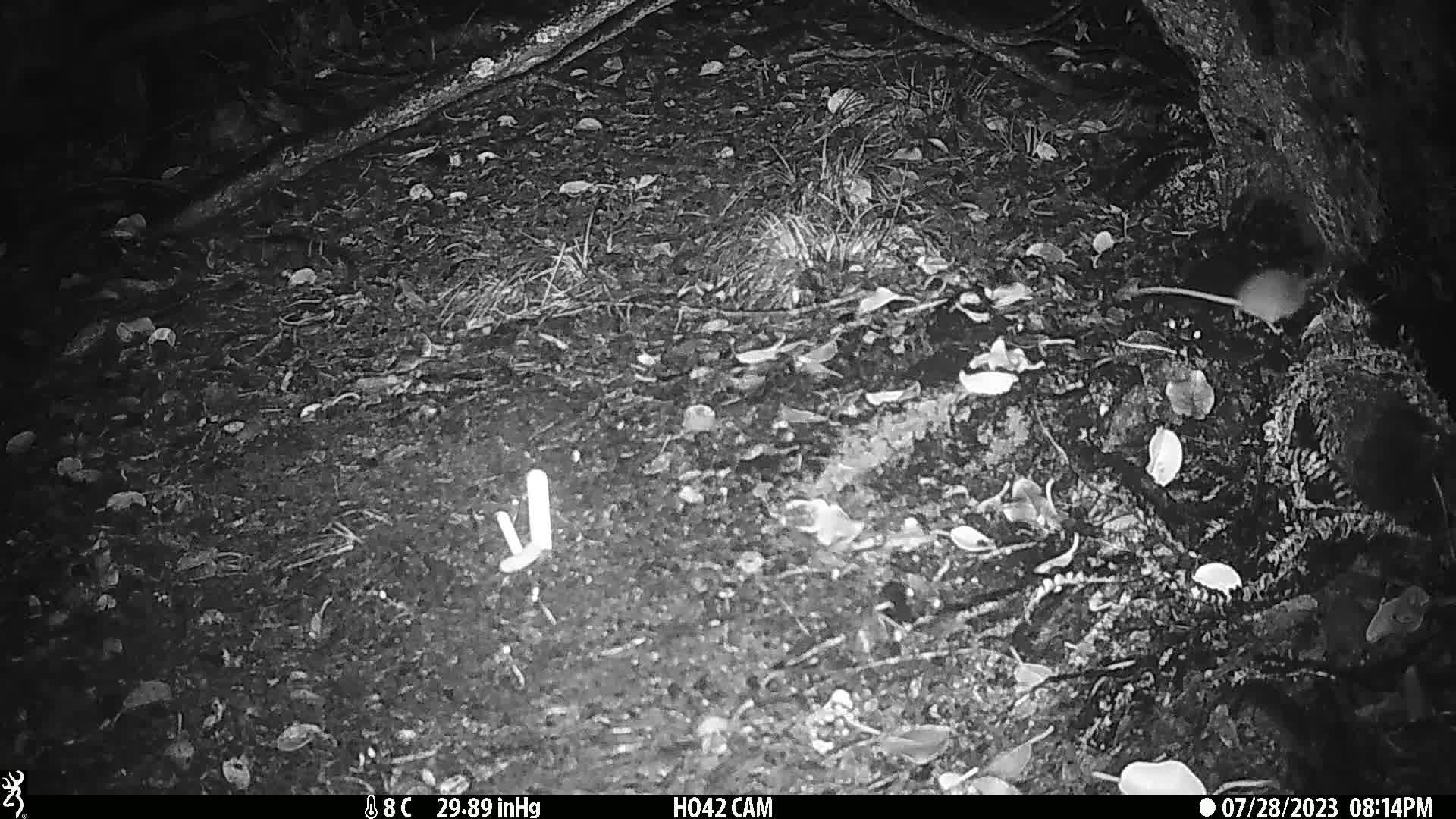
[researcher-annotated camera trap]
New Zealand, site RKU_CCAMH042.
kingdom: Animalia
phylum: Chordata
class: Mammalia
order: Rodentia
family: Muridae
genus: Rattus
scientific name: Rattus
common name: rat